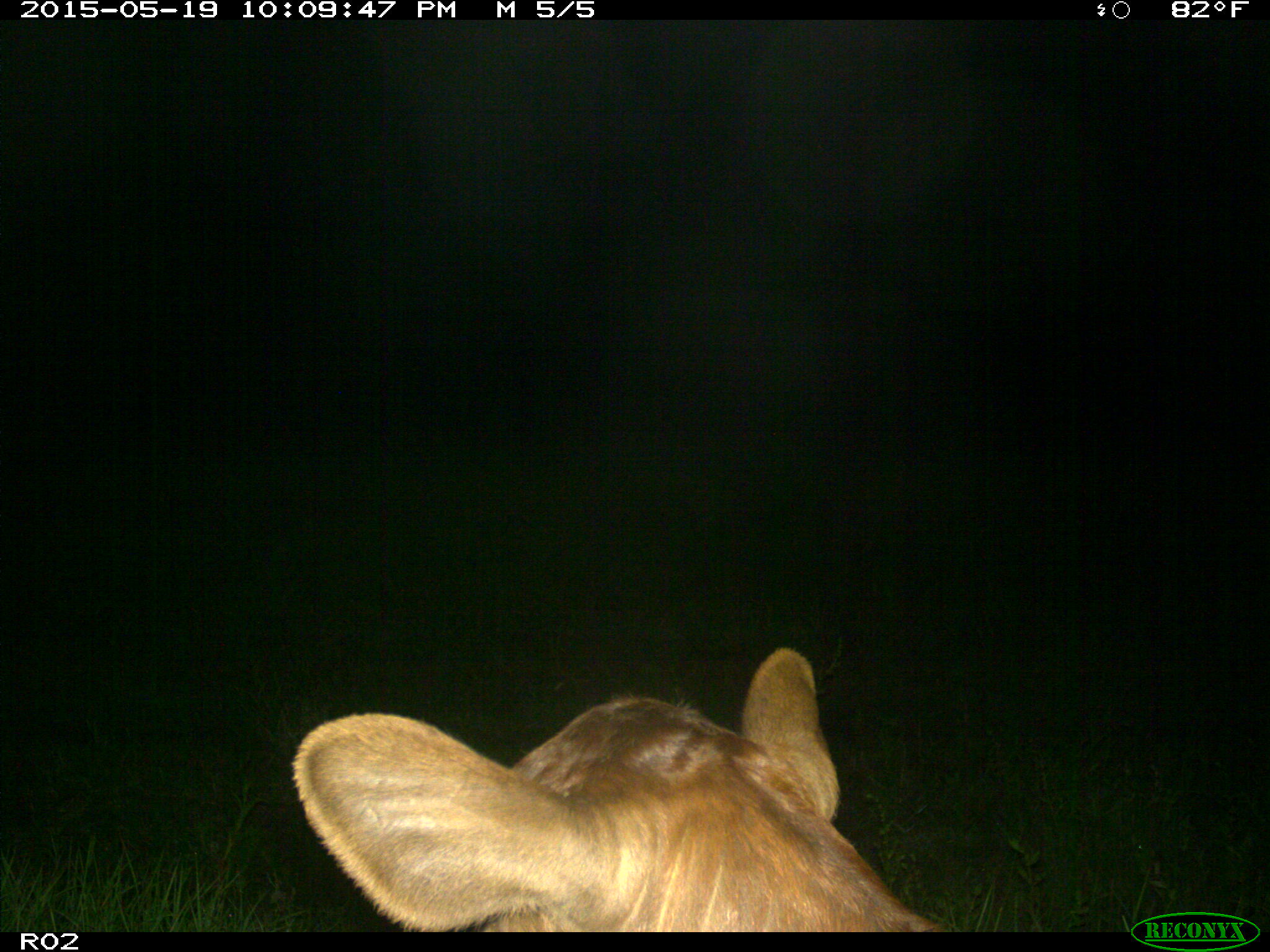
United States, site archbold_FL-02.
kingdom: Animalia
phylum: Chordata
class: Mammalia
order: Artiodactyla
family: Bovidae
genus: Bos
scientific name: Bos taurus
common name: domestic cow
Bos taurus (domestic cow).